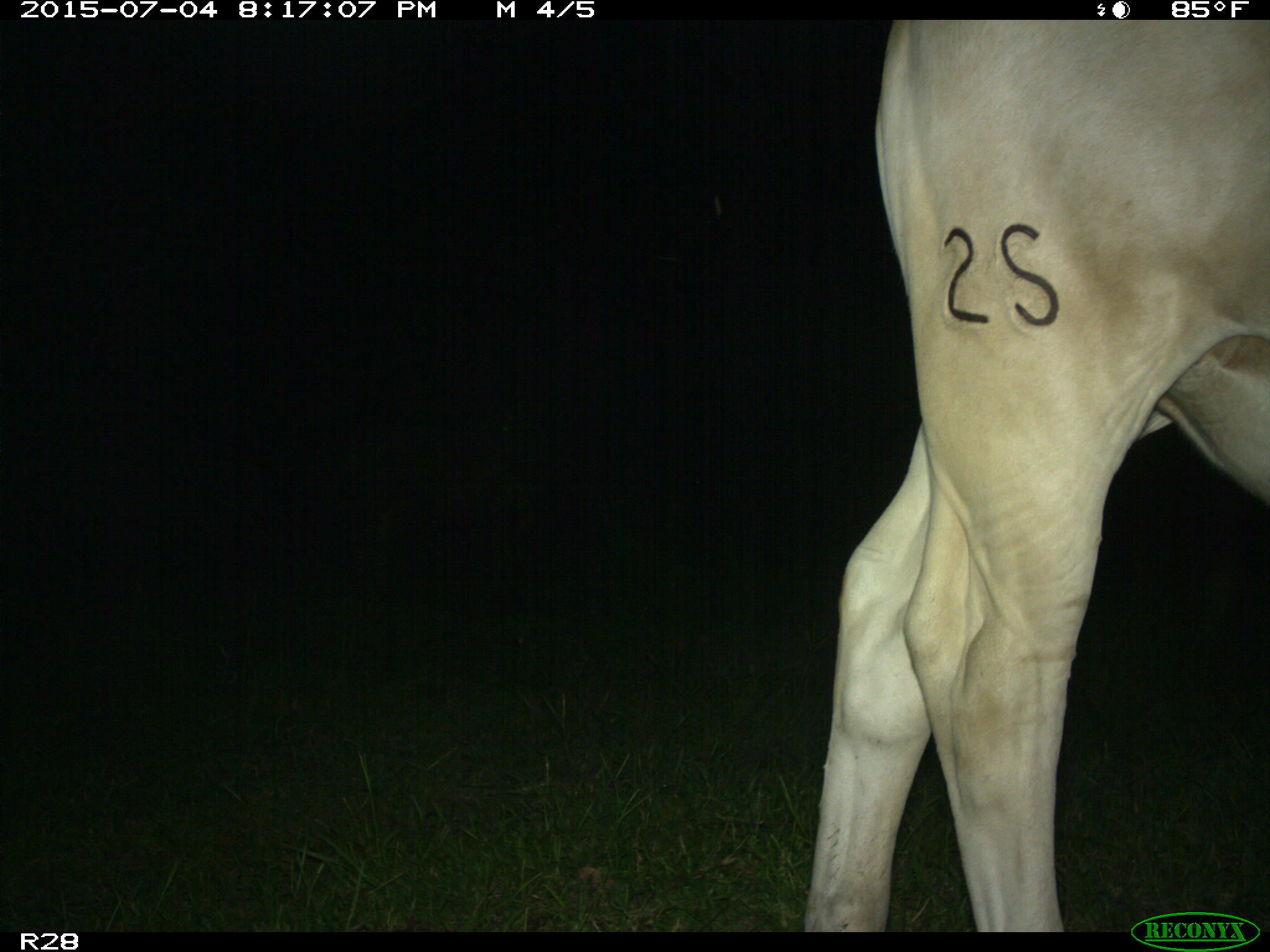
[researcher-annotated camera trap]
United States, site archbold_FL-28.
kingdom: Animalia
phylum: Chordata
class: Mammalia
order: Artiodactyla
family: Bovidae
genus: Bos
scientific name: Bos taurus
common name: domestic cow